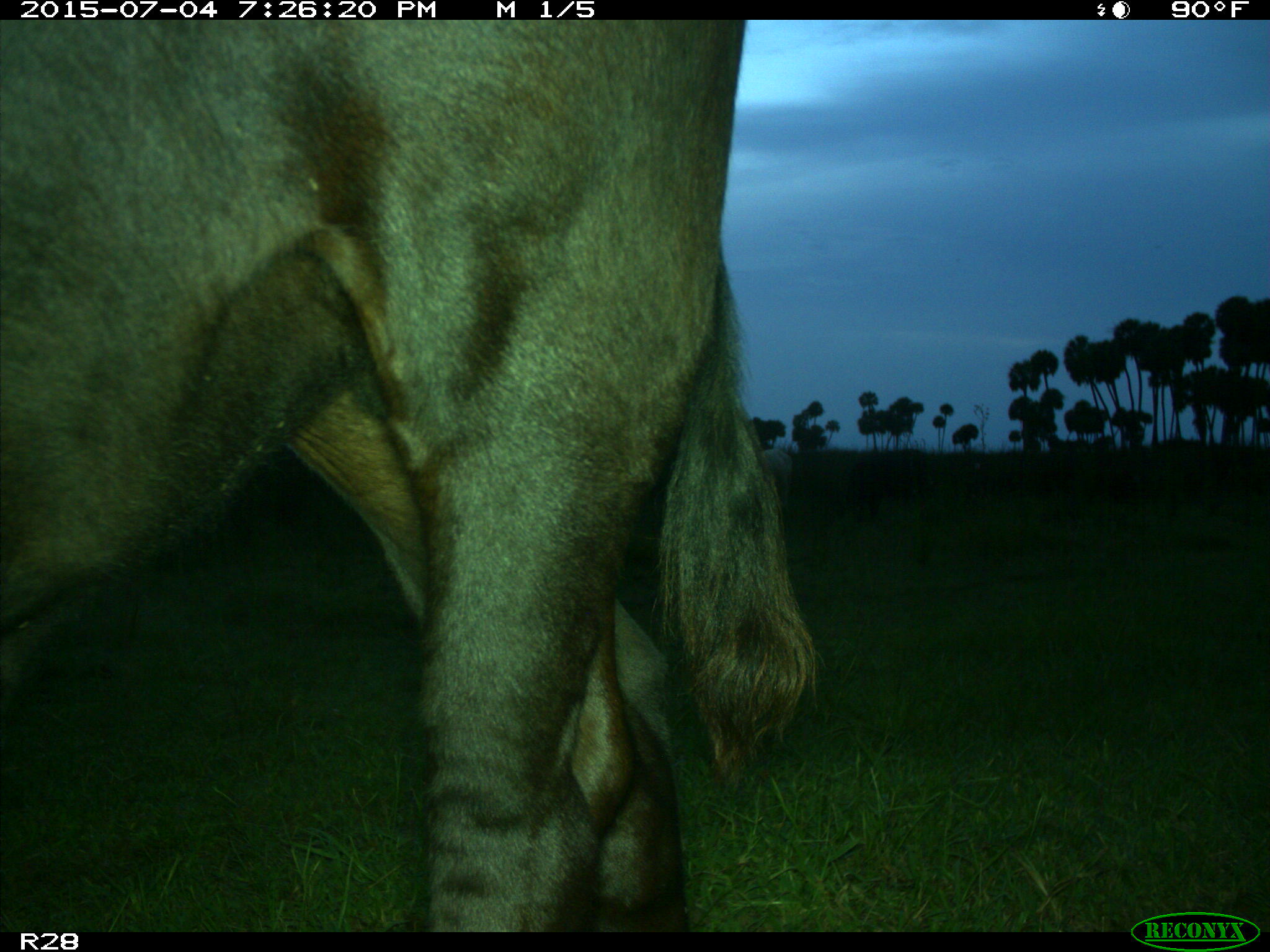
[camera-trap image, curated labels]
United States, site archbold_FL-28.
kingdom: Animalia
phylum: Chordata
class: Mammalia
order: Artiodactyla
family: Bovidae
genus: Bos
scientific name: Bos taurus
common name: domestic cow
Bos taurus (domestic cow).